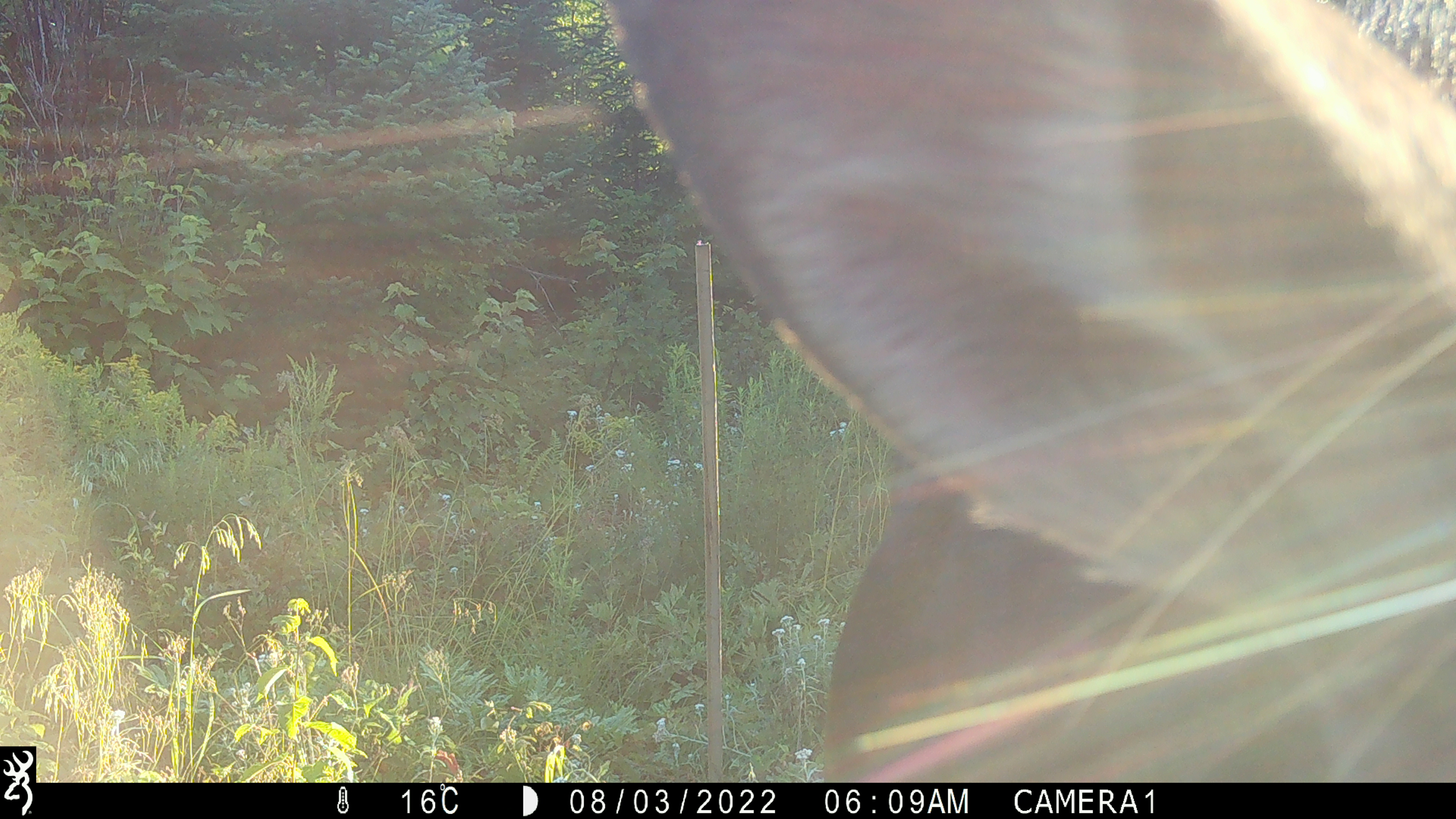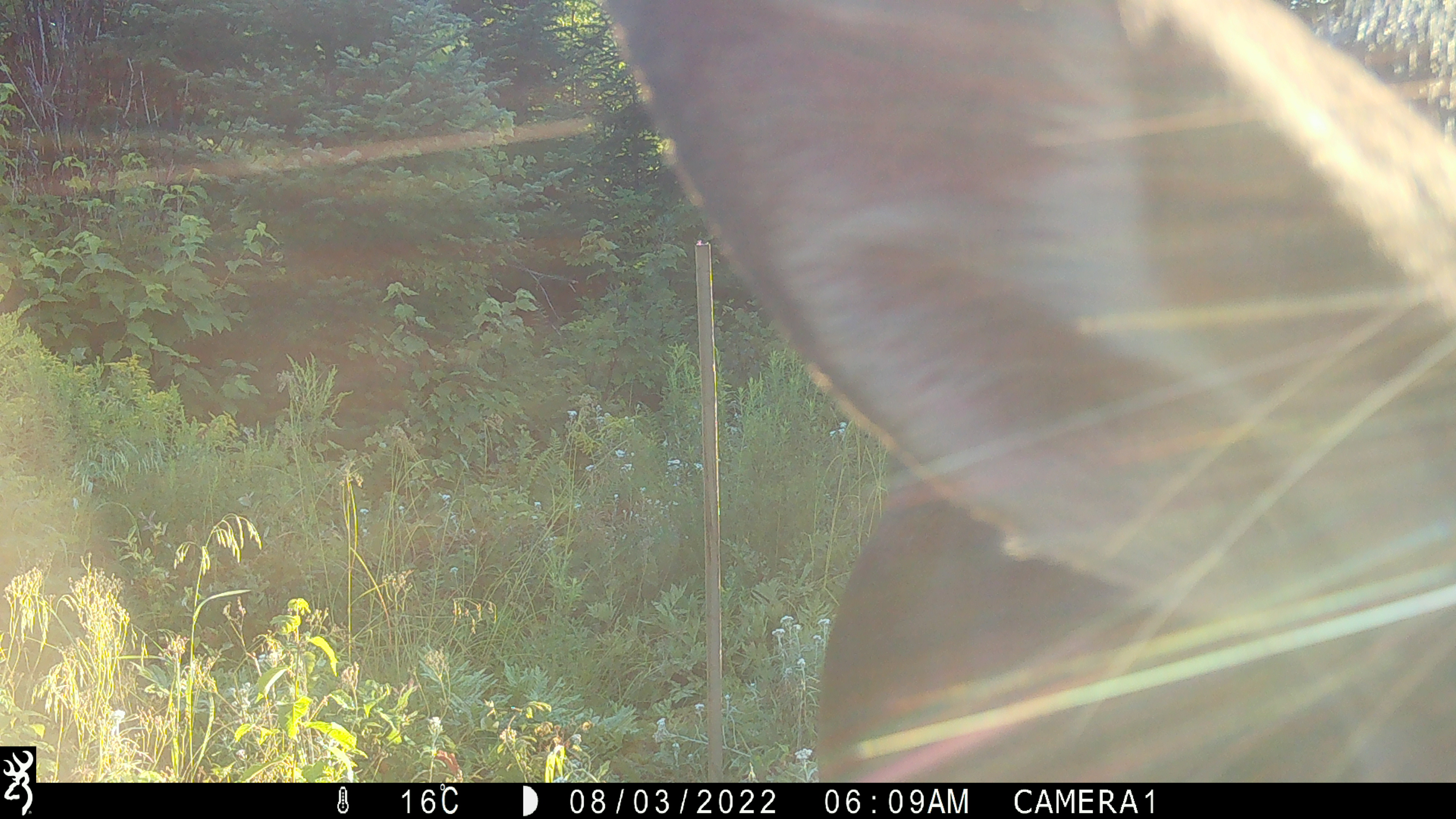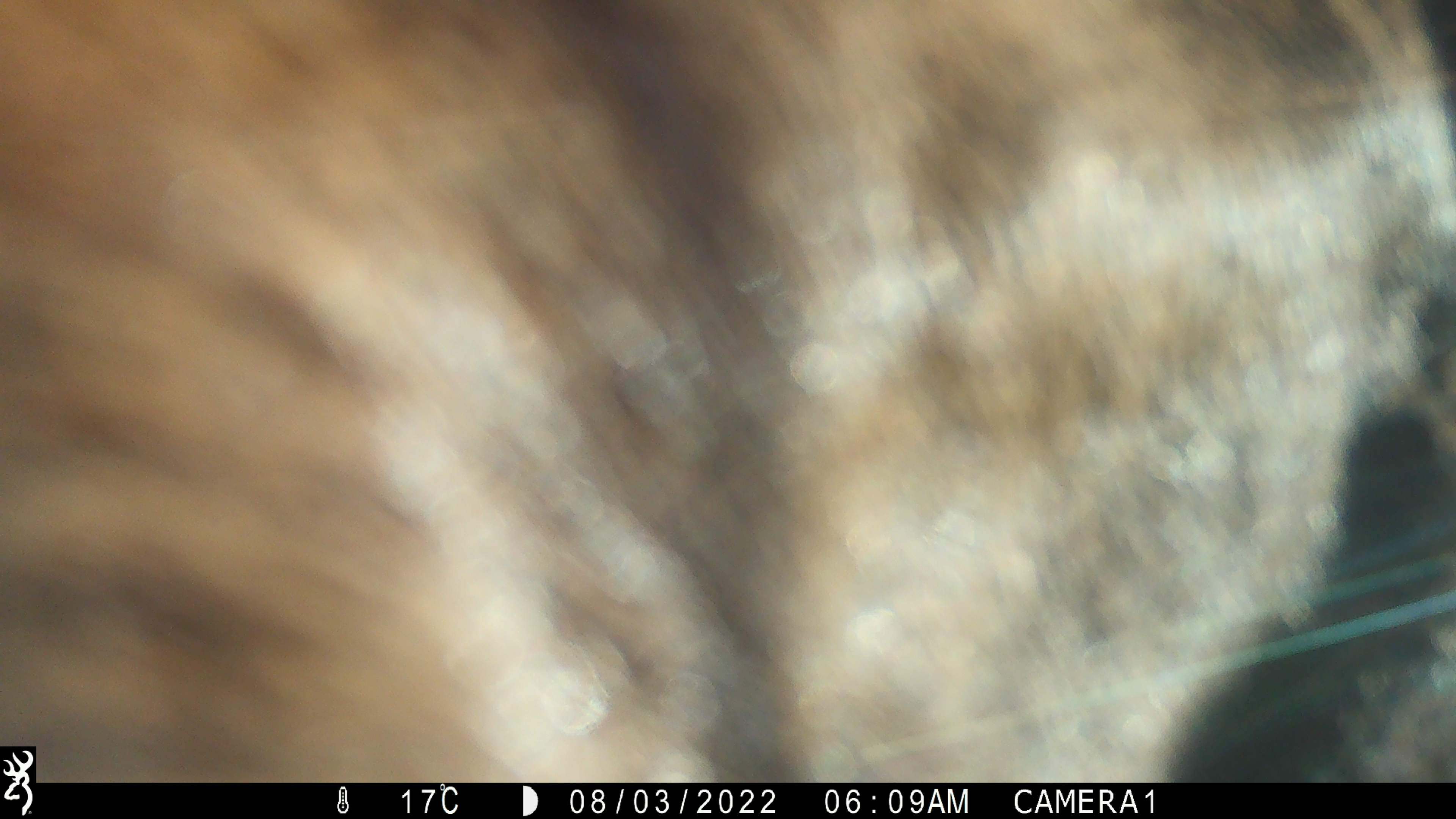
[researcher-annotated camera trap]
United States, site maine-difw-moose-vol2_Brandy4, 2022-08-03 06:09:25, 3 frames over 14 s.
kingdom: Animalia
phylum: Chordata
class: Mammalia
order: Artiodactyla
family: Cervidae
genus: Alces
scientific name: Alces alces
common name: moose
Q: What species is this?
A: Moose (Alces alces).